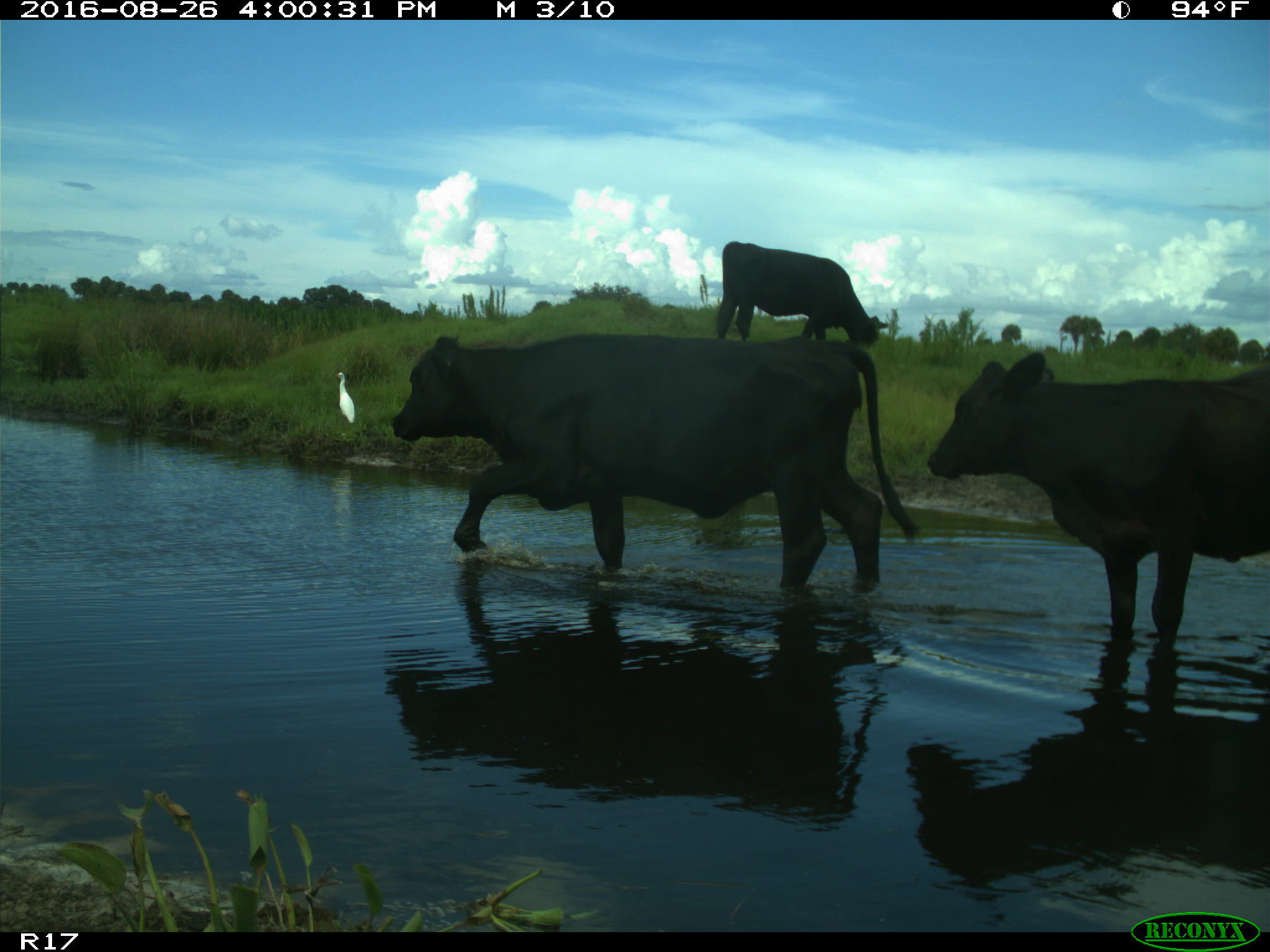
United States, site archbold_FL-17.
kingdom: Animalia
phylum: Chordata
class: Mammalia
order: Artiodactyla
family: Bovidae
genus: Bos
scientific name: Bos taurus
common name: domestic cow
Bos taurus (domestic cow).